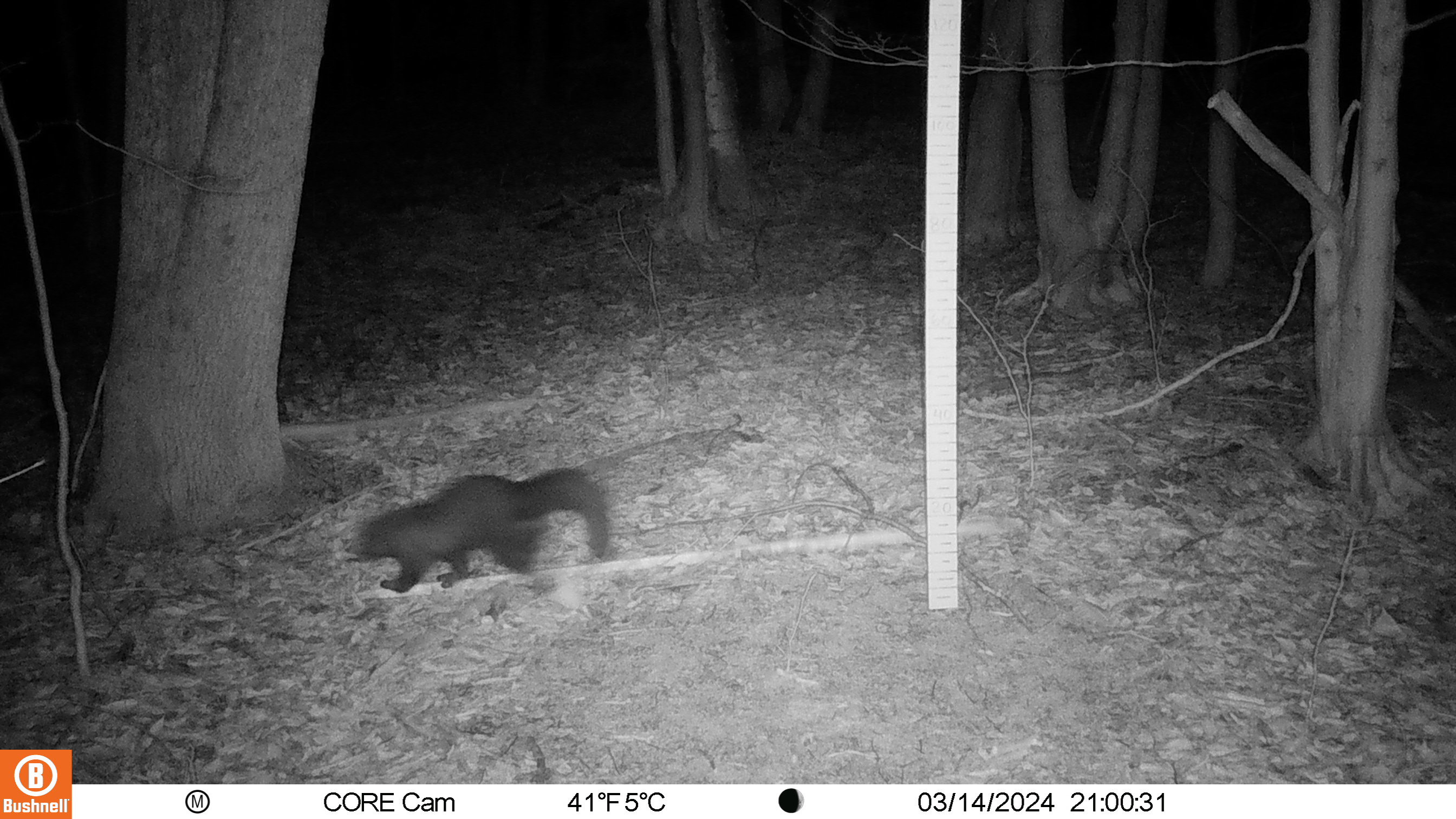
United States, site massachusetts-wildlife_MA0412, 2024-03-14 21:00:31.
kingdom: Animalia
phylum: Chordata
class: Mammalia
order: Carnivora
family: Mustelidae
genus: Pekania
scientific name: Pekania pennanti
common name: fisher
Fisher (Pekania pennanti).